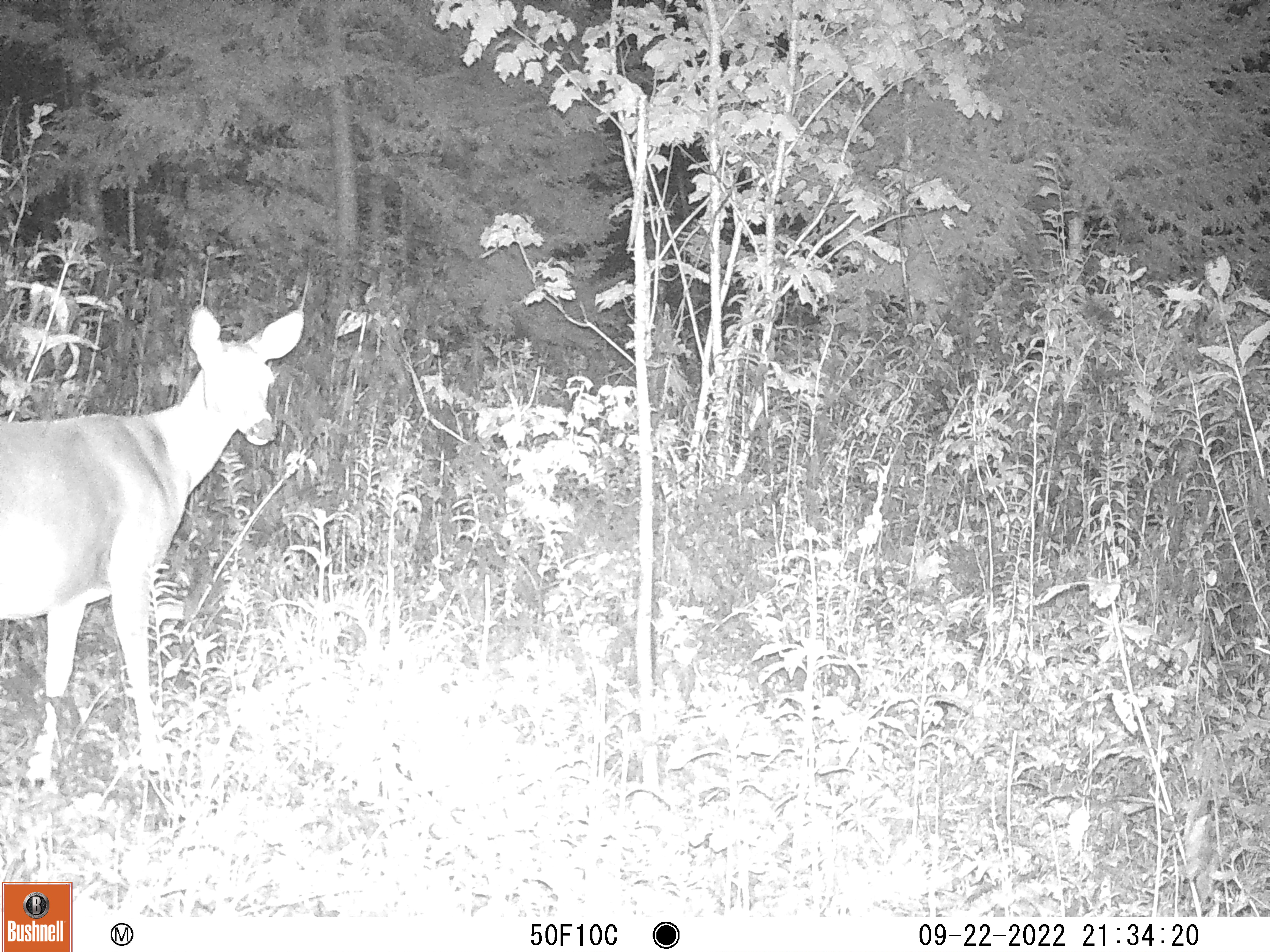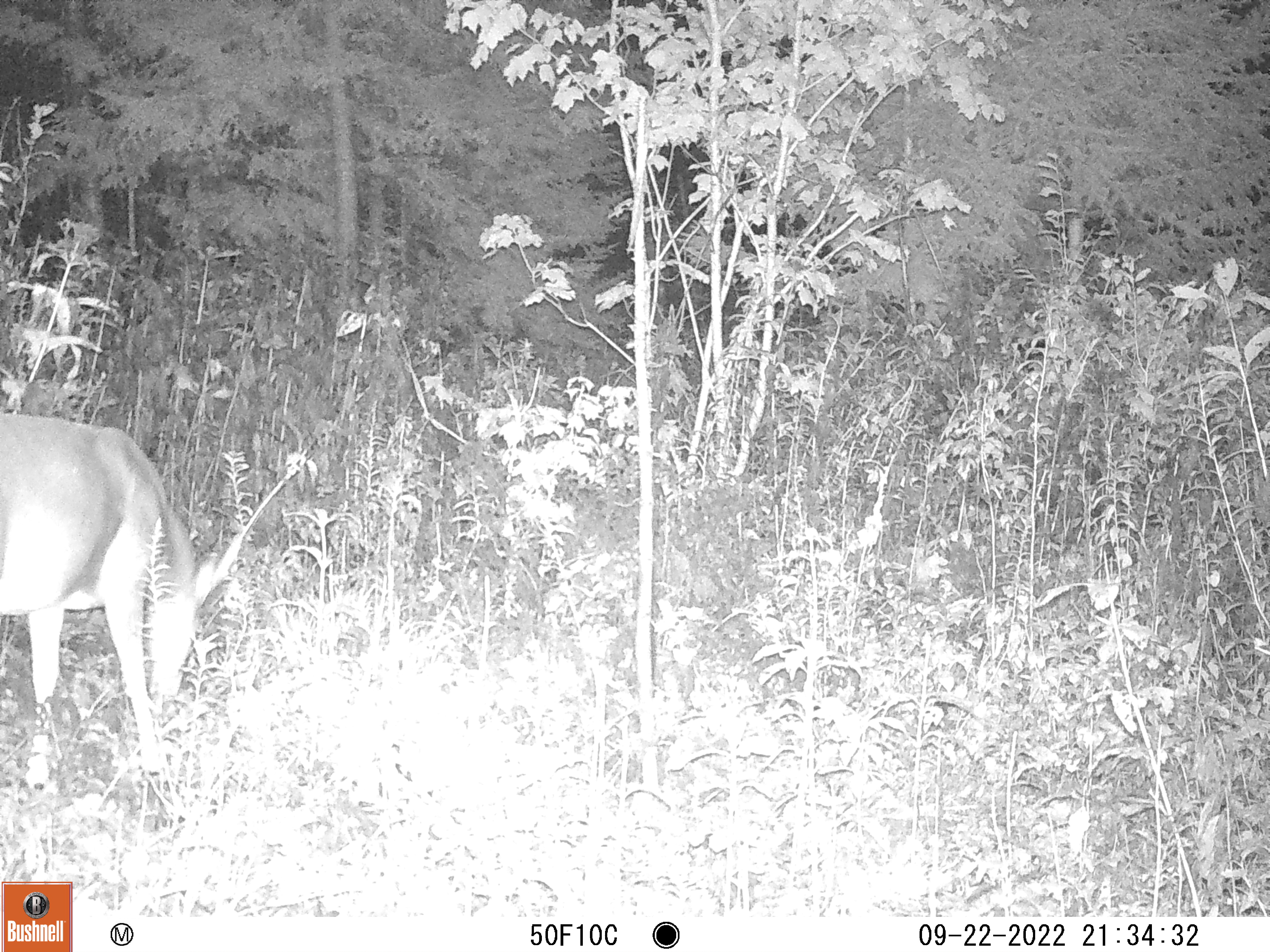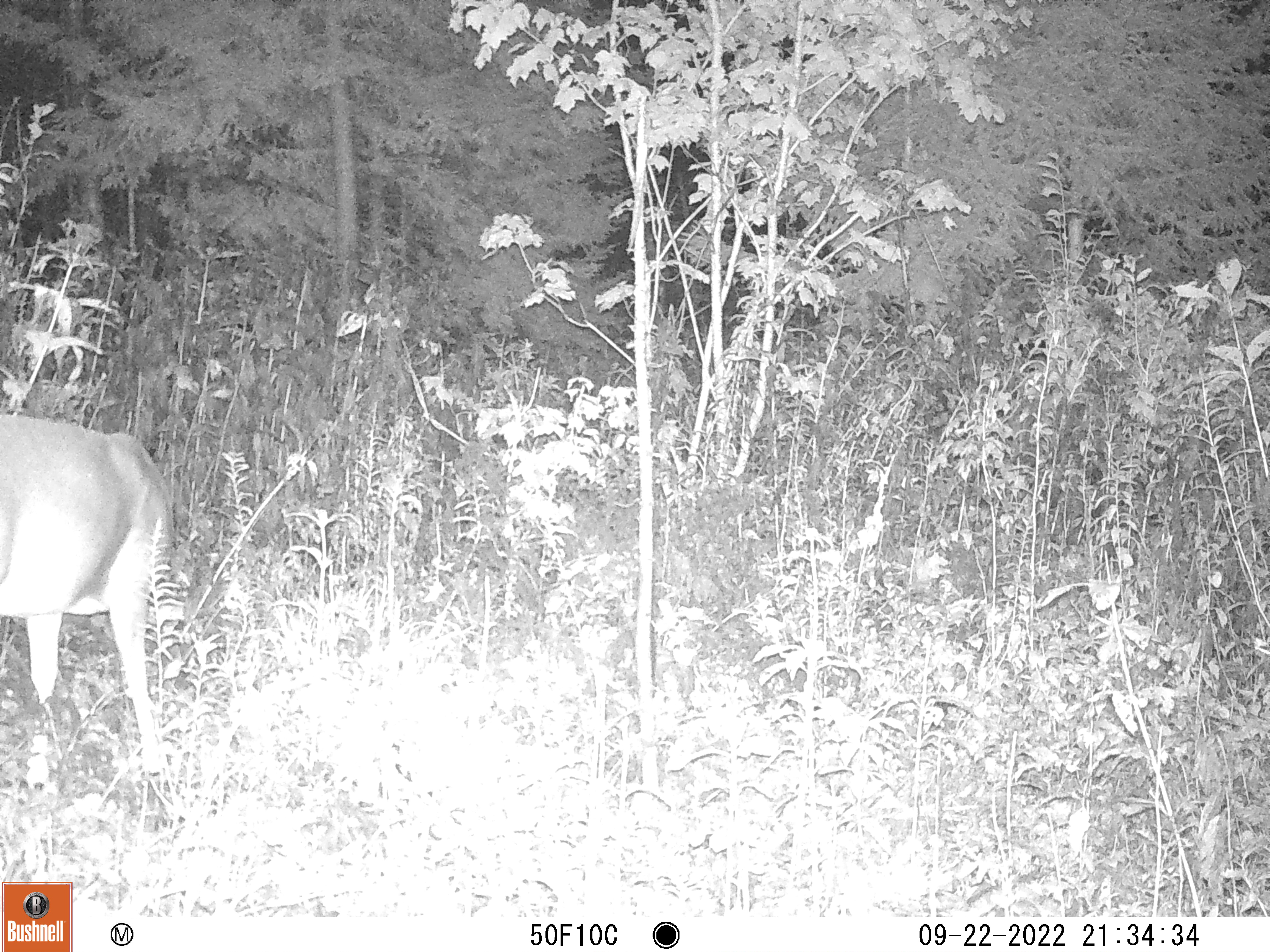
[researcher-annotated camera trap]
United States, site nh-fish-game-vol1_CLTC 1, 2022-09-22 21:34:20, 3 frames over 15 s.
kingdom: Animalia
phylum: Chordata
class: Mammalia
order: Artiodactyla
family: Cervidae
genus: Odocoileus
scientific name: Odocoileus virginianus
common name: white-tailed deer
White-tailed deer (Odocoileus virginianus).